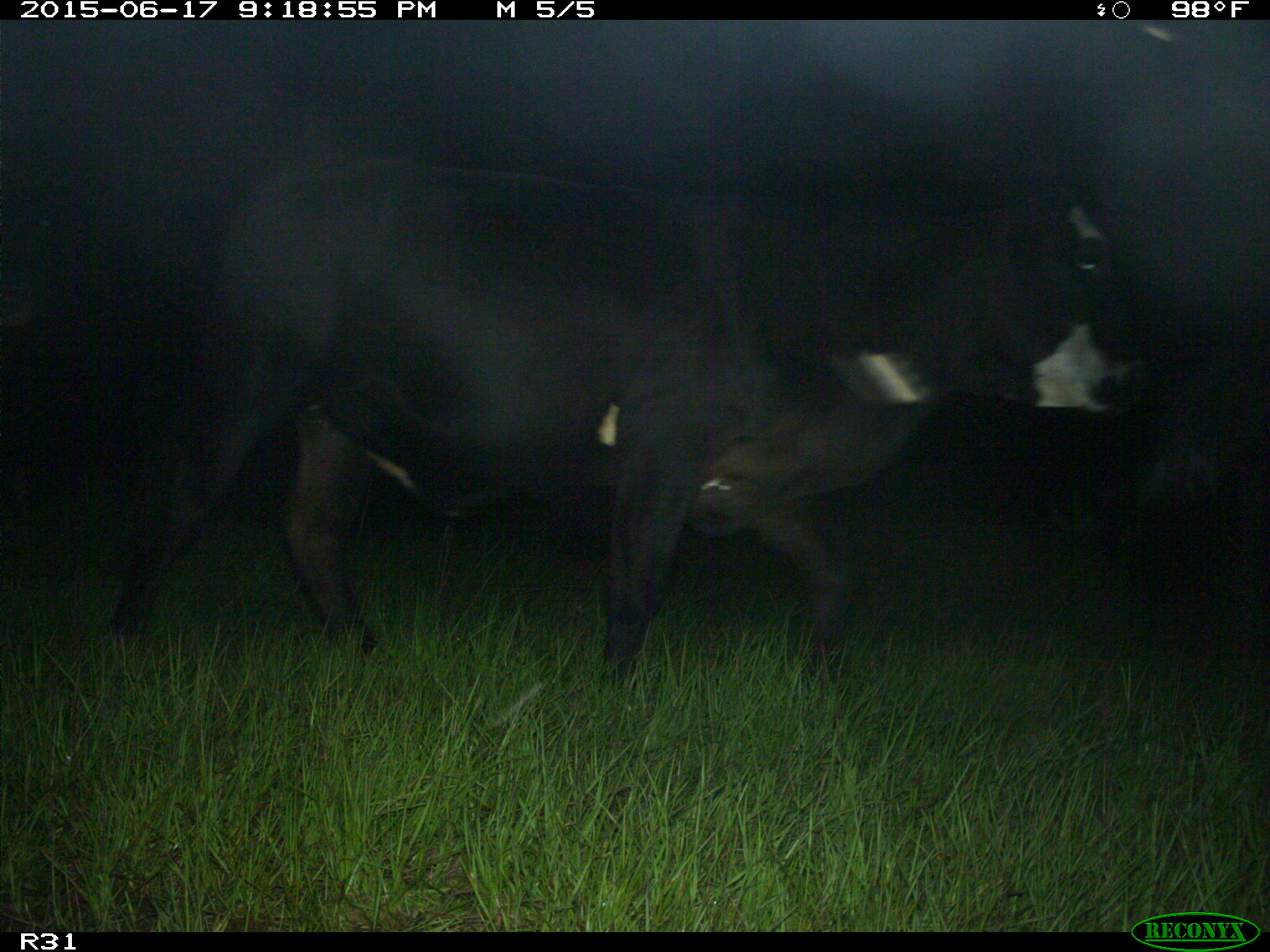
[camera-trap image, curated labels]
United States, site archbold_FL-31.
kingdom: Animalia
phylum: Chordata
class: Mammalia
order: Artiodactyla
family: Bovidae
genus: Bos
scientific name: Bos taurus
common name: domestic cow